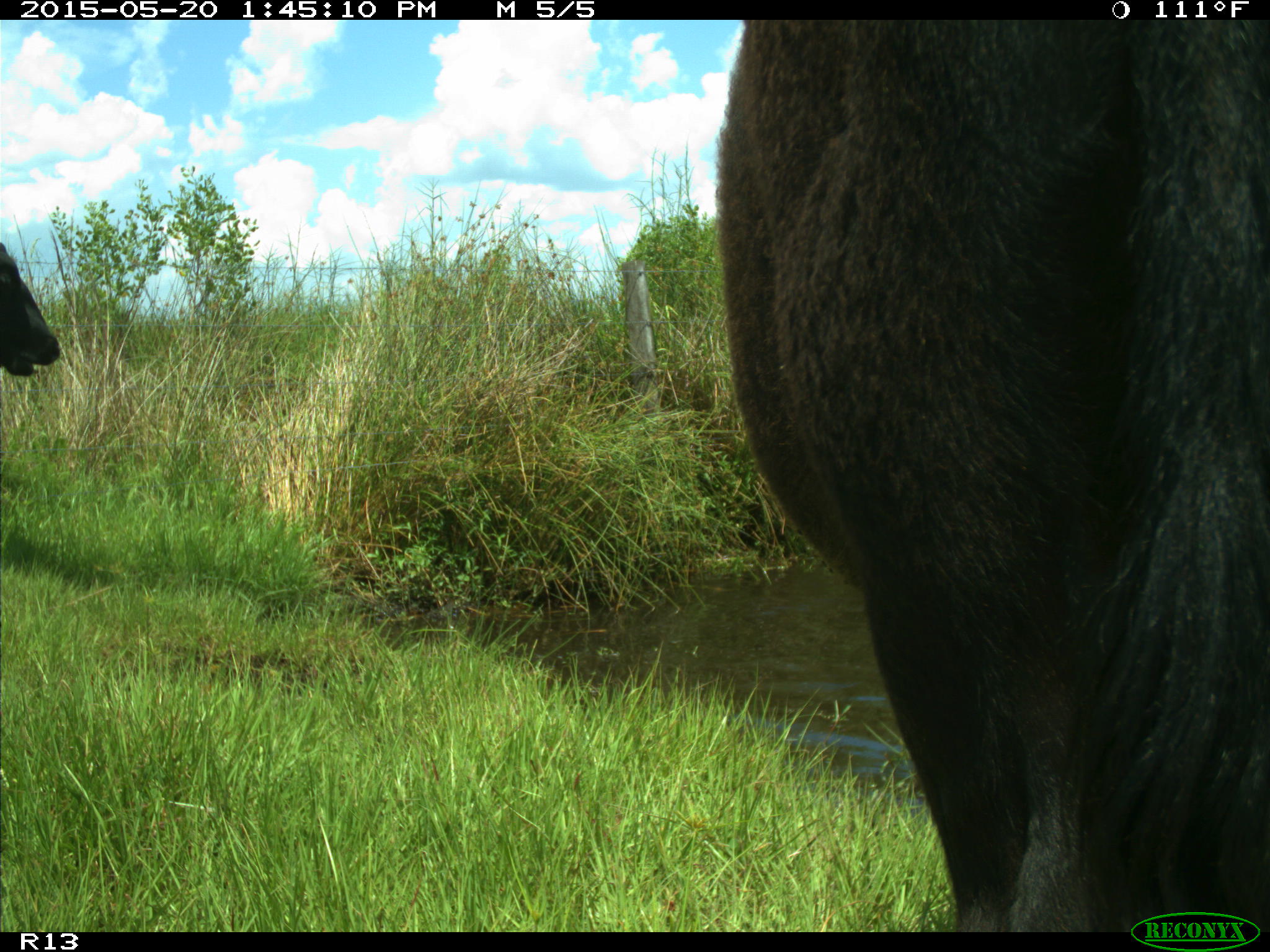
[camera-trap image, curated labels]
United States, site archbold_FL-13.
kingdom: Animalia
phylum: Chordata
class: Mammalia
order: Artiodactyla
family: Bovidae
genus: Bos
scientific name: Bos taurus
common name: domestic cow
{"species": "Bos taurus (domestic cow)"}